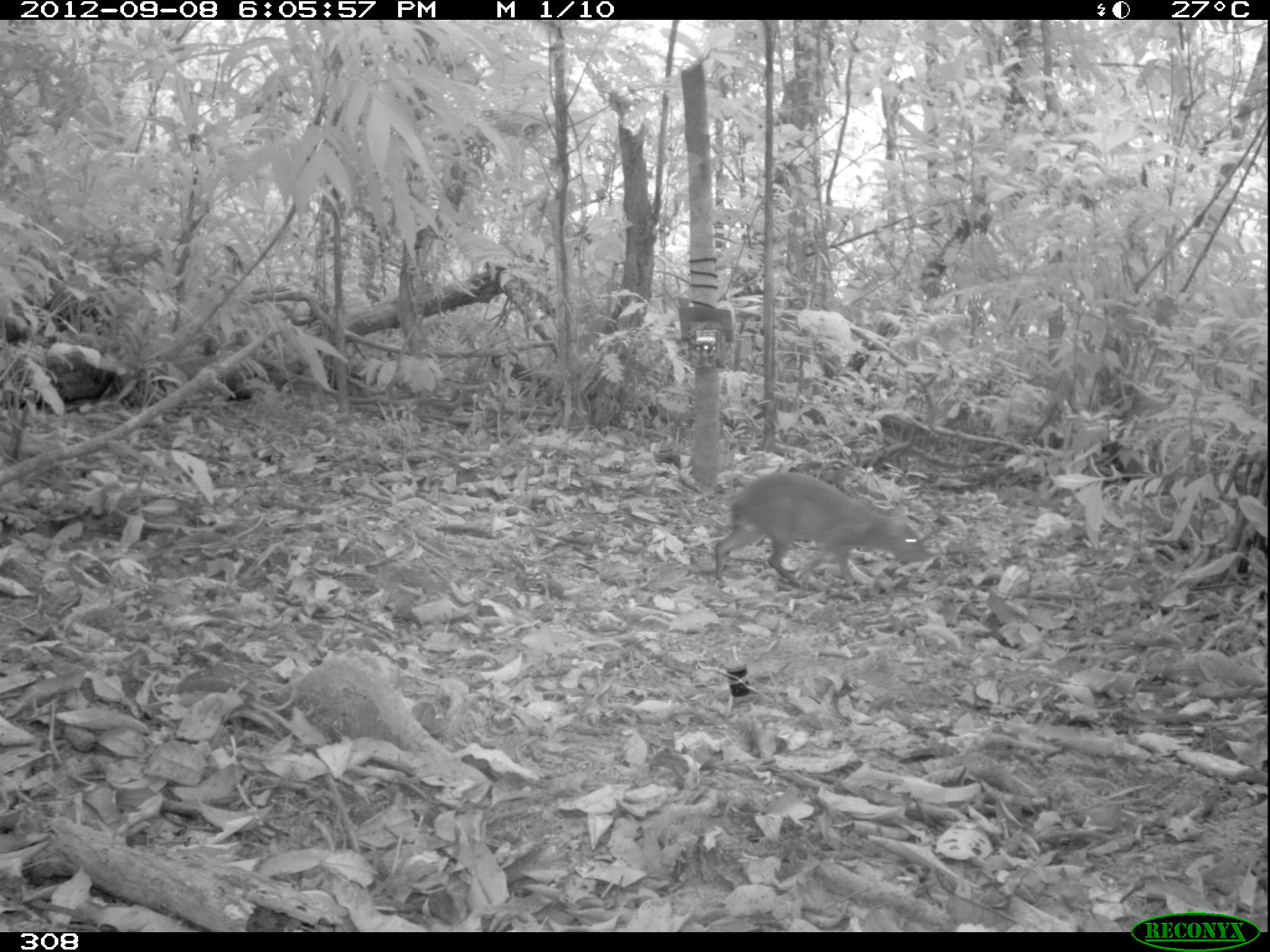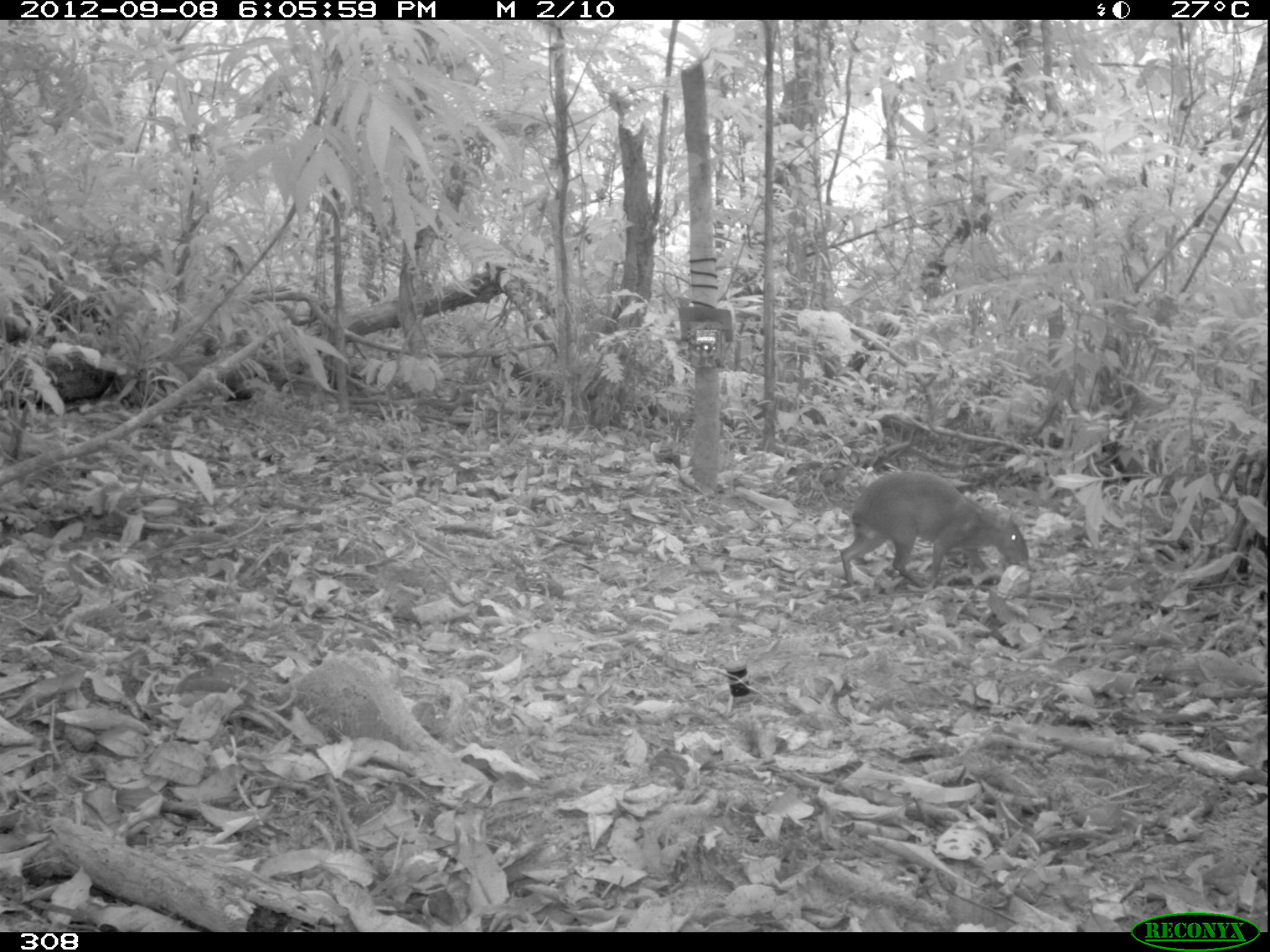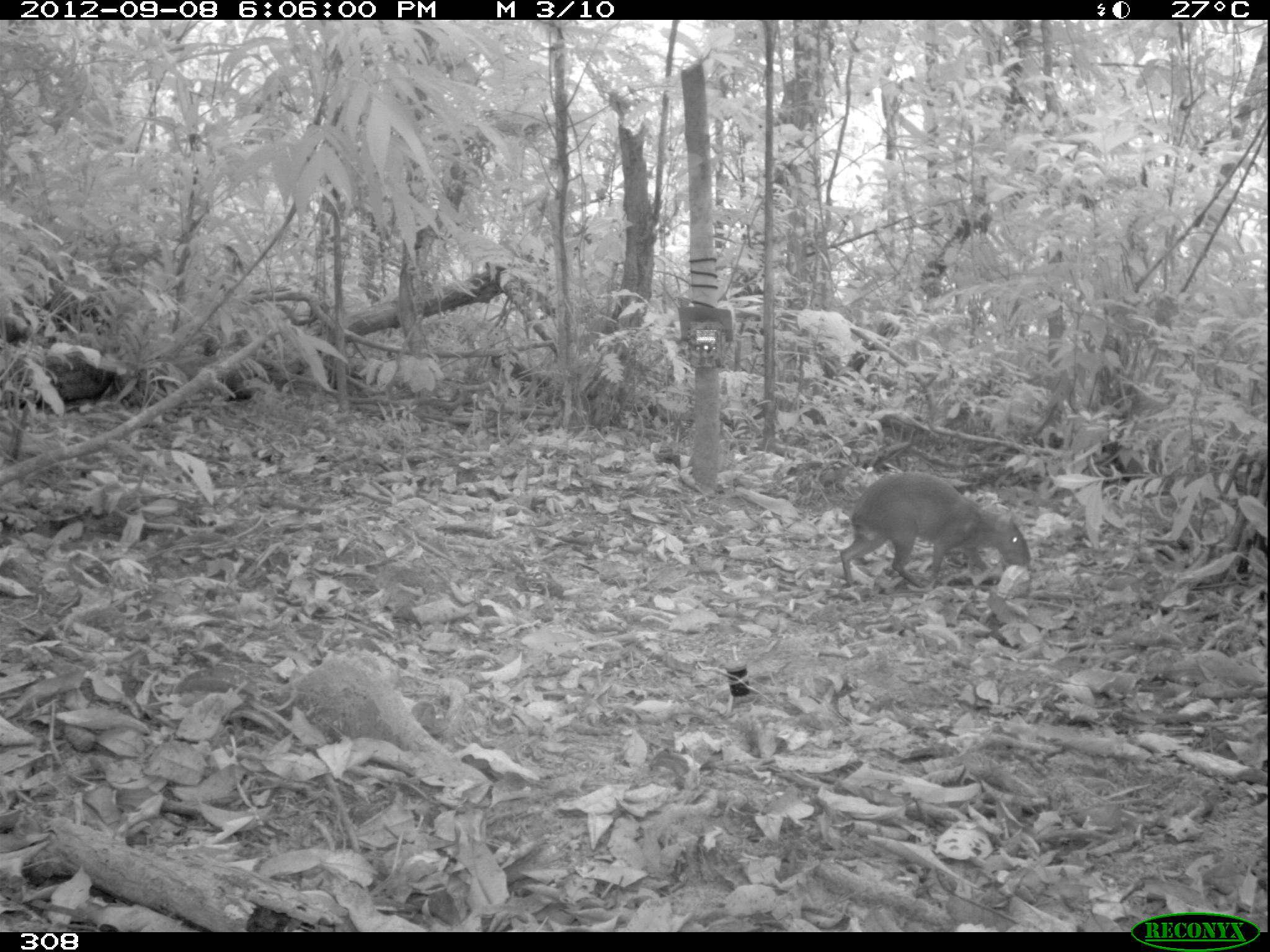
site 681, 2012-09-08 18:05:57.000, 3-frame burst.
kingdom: Animalia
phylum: Chordata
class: Mammalia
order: Rodentia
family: Dasyproctidae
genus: Dasyprocta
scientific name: Dasyprocta punctata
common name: central american agouti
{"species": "Dasyprocta punctata (central american agouti)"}